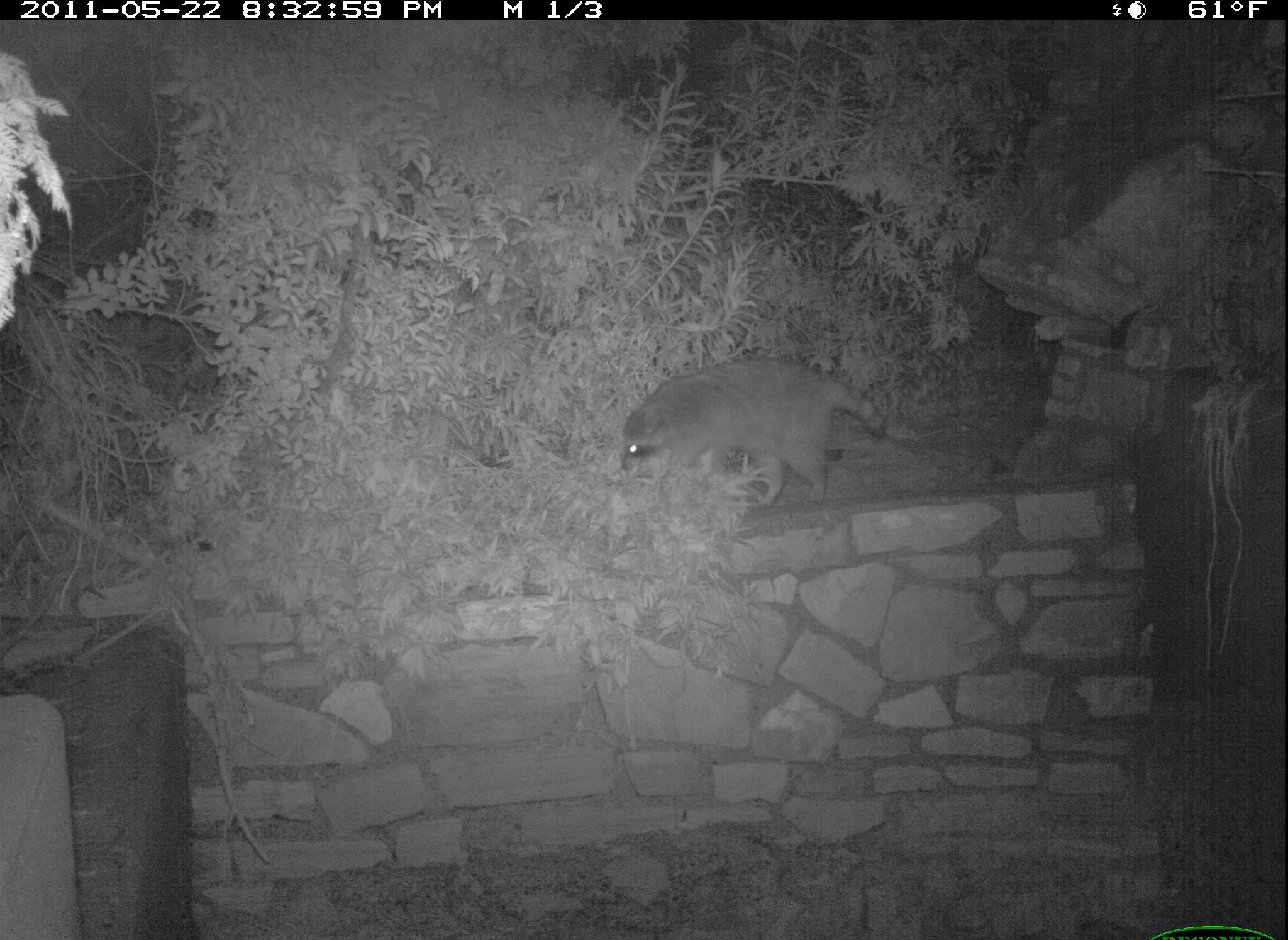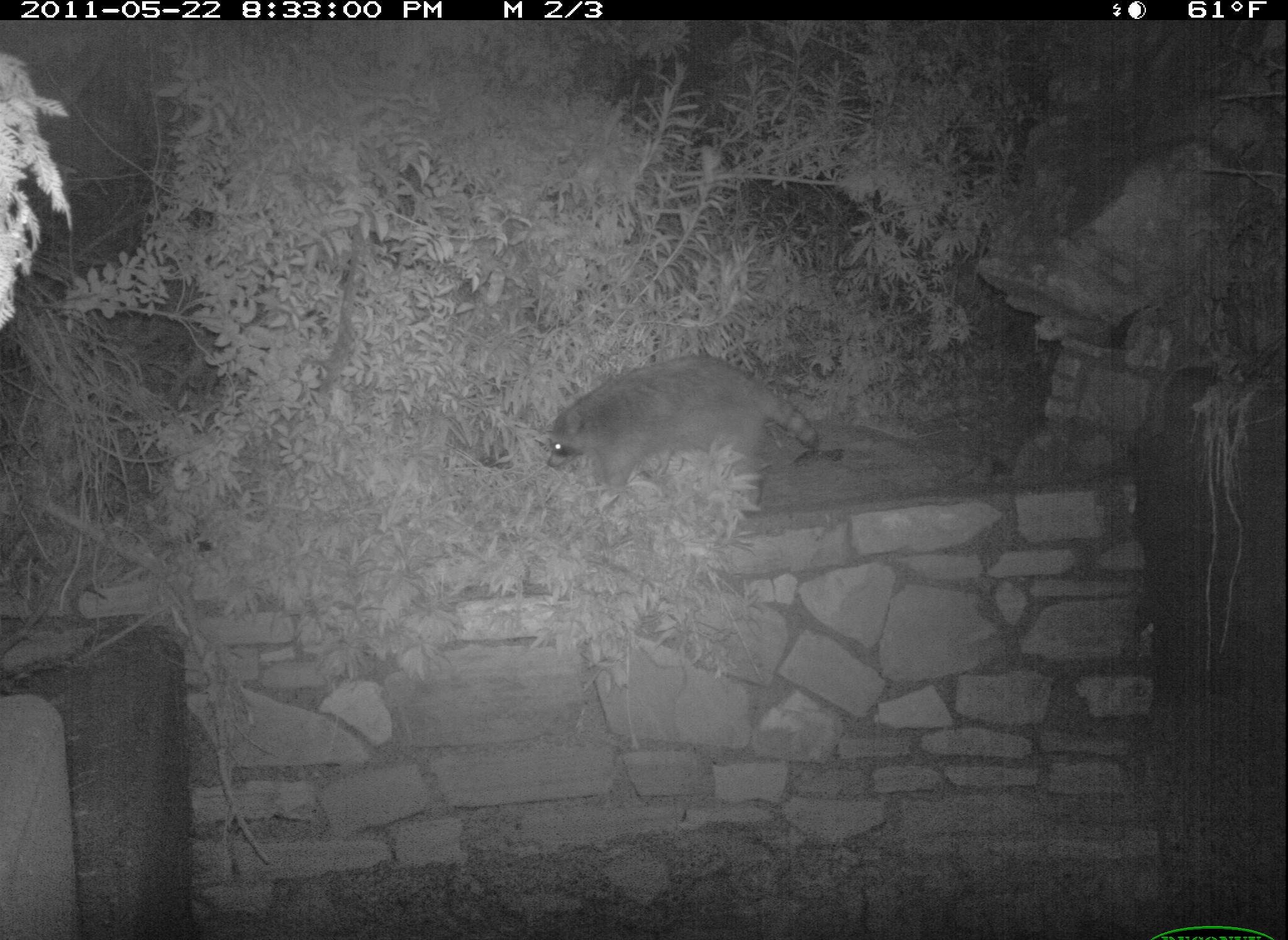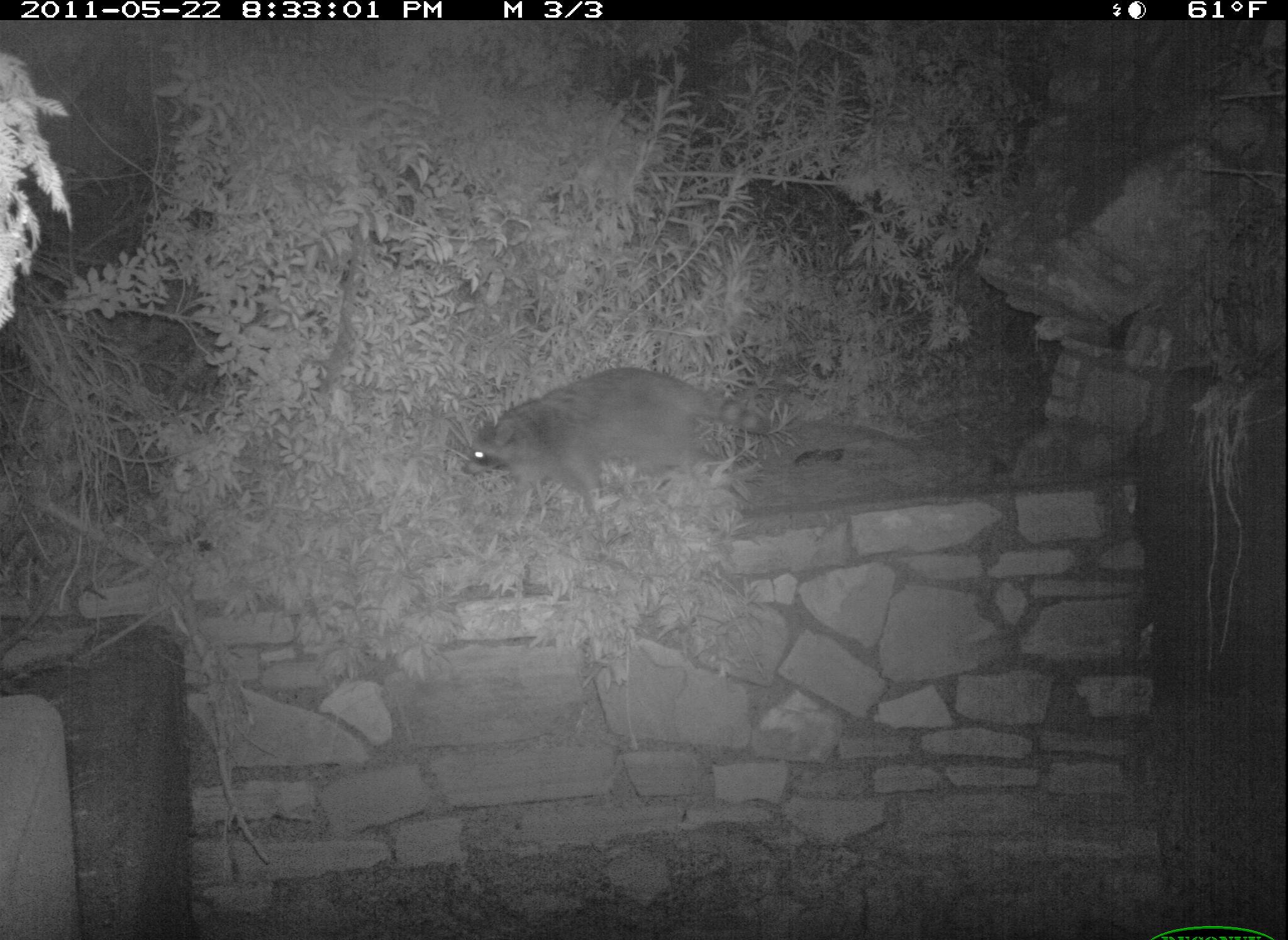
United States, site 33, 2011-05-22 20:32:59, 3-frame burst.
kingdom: Animalia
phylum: Chordata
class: Mammalia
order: Carnivora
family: Procyonidae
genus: Procyon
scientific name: Procyon lotor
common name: raccoon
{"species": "raccoon (Procyon lotor)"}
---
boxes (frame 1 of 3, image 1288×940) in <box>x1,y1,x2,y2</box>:
raccoon: <box>628,356,892,512</box>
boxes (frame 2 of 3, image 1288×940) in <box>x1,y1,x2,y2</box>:
raccoon: <box>536,348,829,517</box>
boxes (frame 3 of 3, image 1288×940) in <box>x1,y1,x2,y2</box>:
raccoon: <box>469,364,771,506</box>